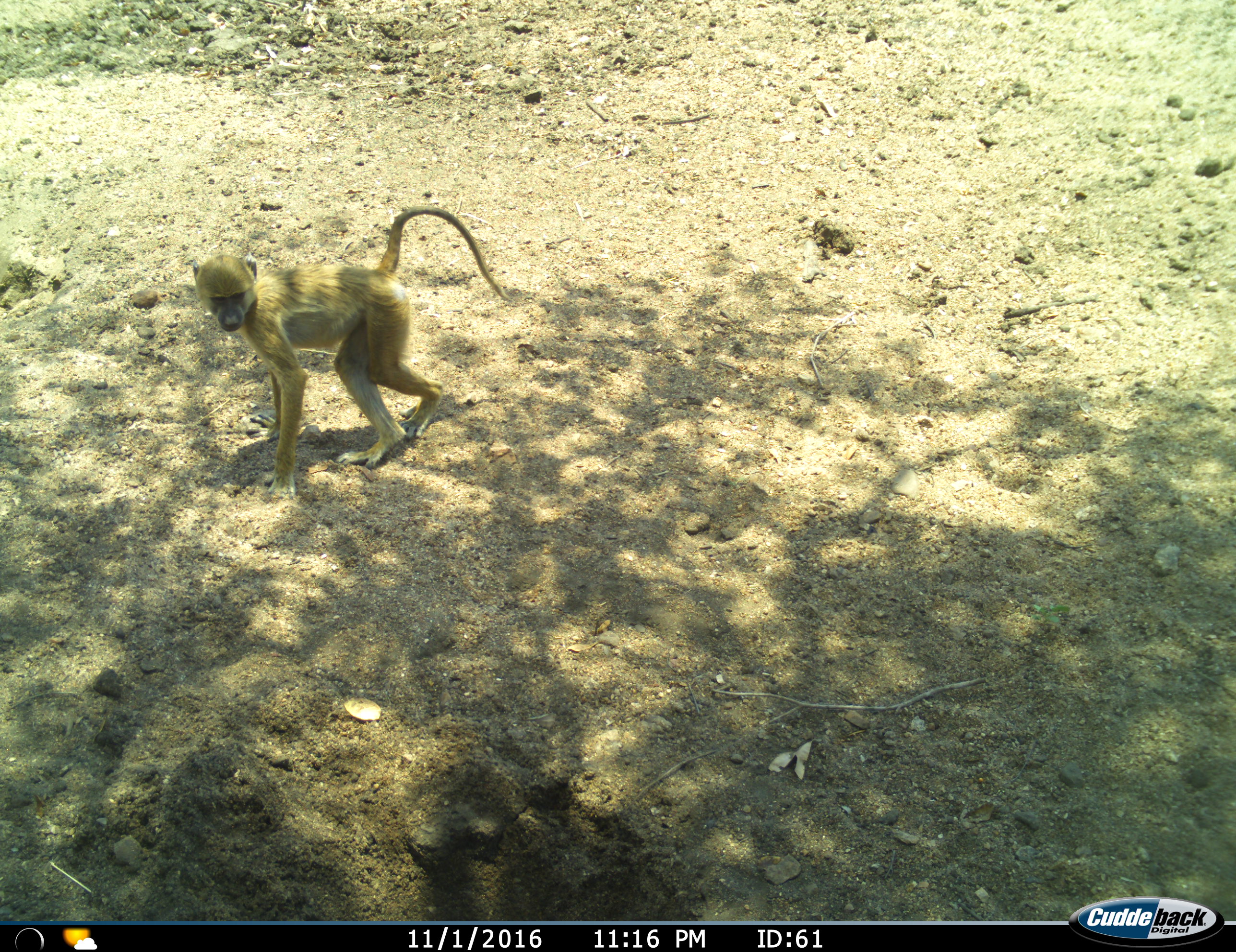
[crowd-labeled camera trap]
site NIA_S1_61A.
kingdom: Animalia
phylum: Chordata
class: Mammalia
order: Primates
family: Cercopithecidae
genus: Papio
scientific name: Papio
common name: baboon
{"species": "baboon (Papio)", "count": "1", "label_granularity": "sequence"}